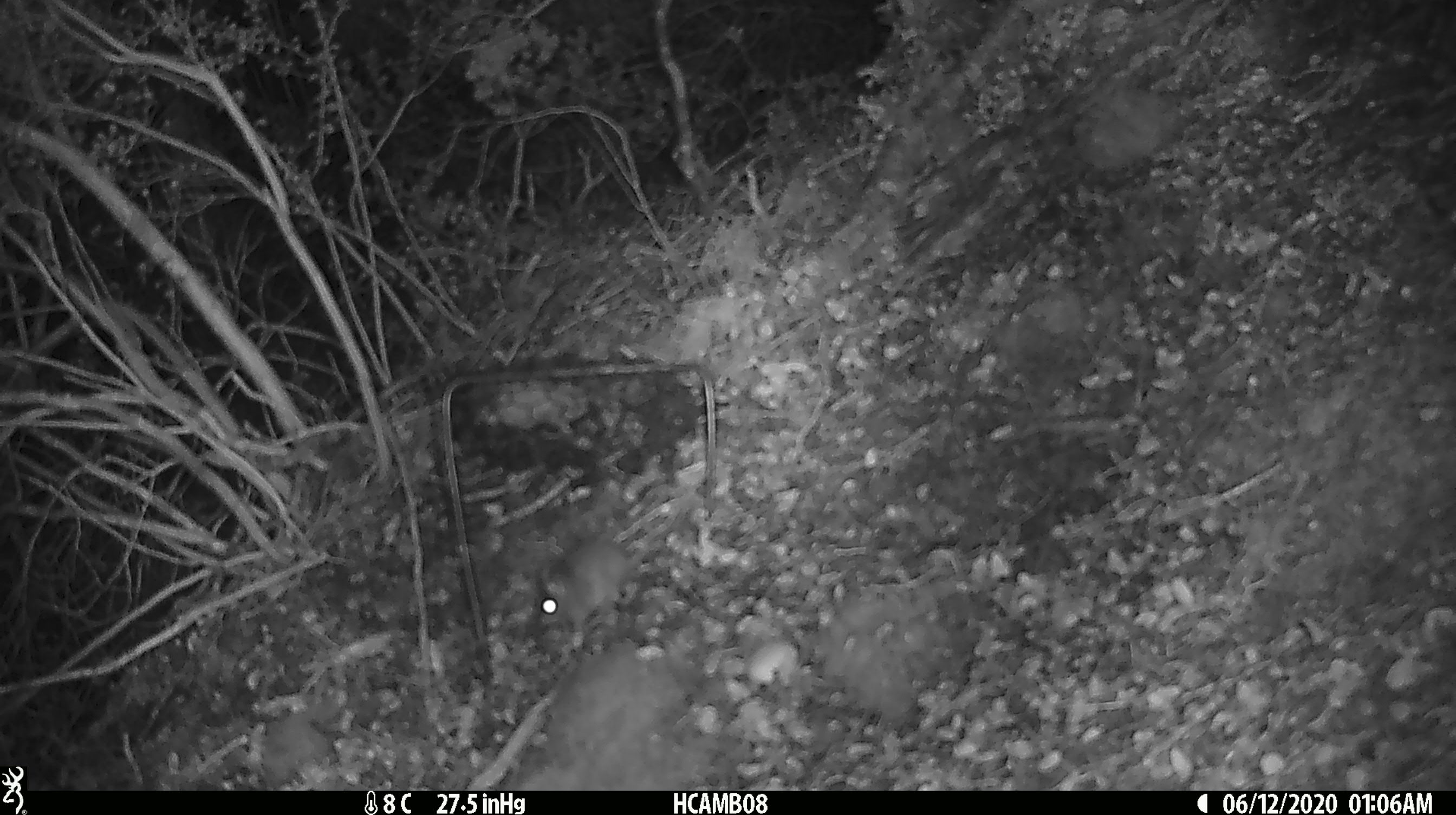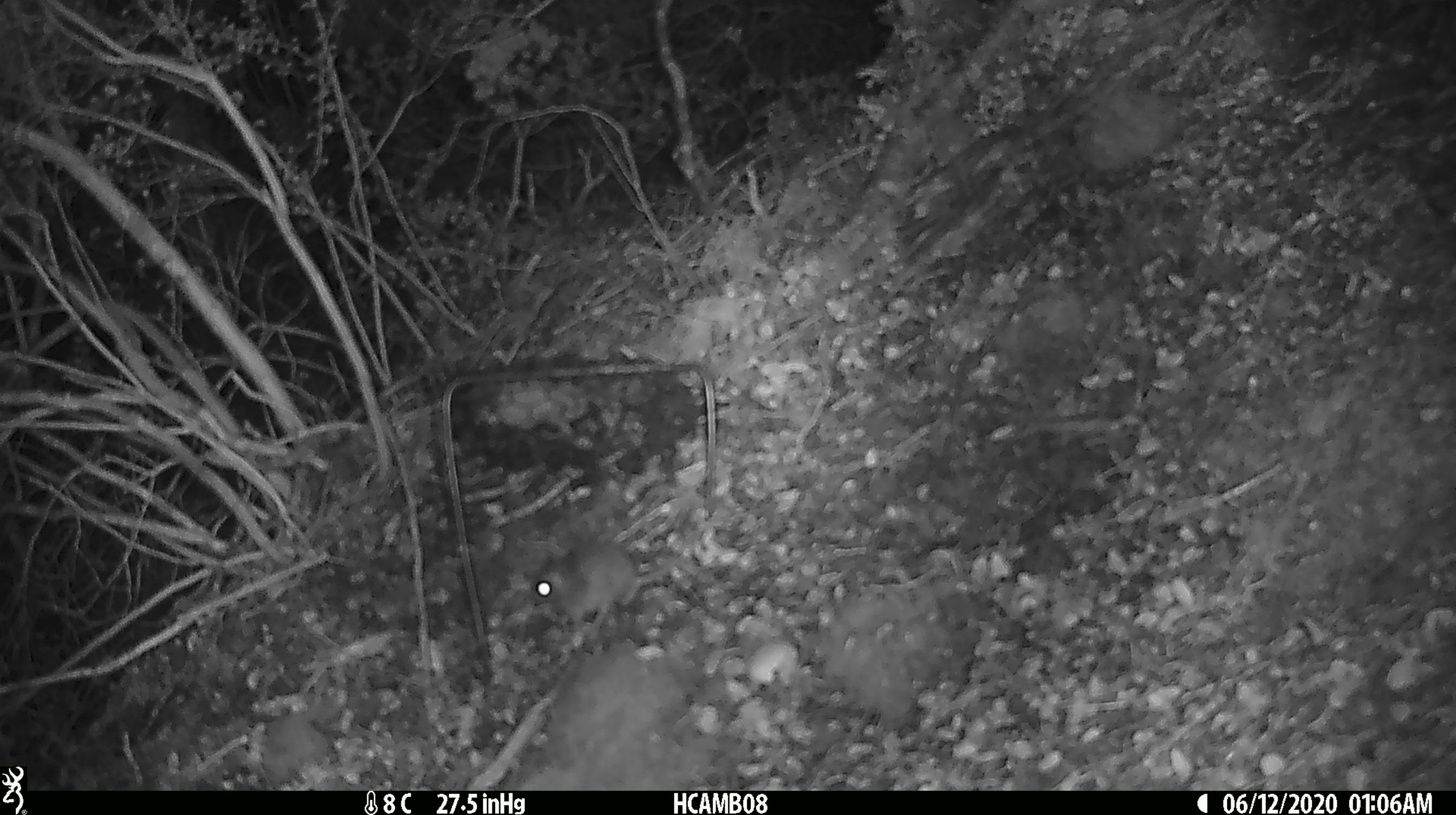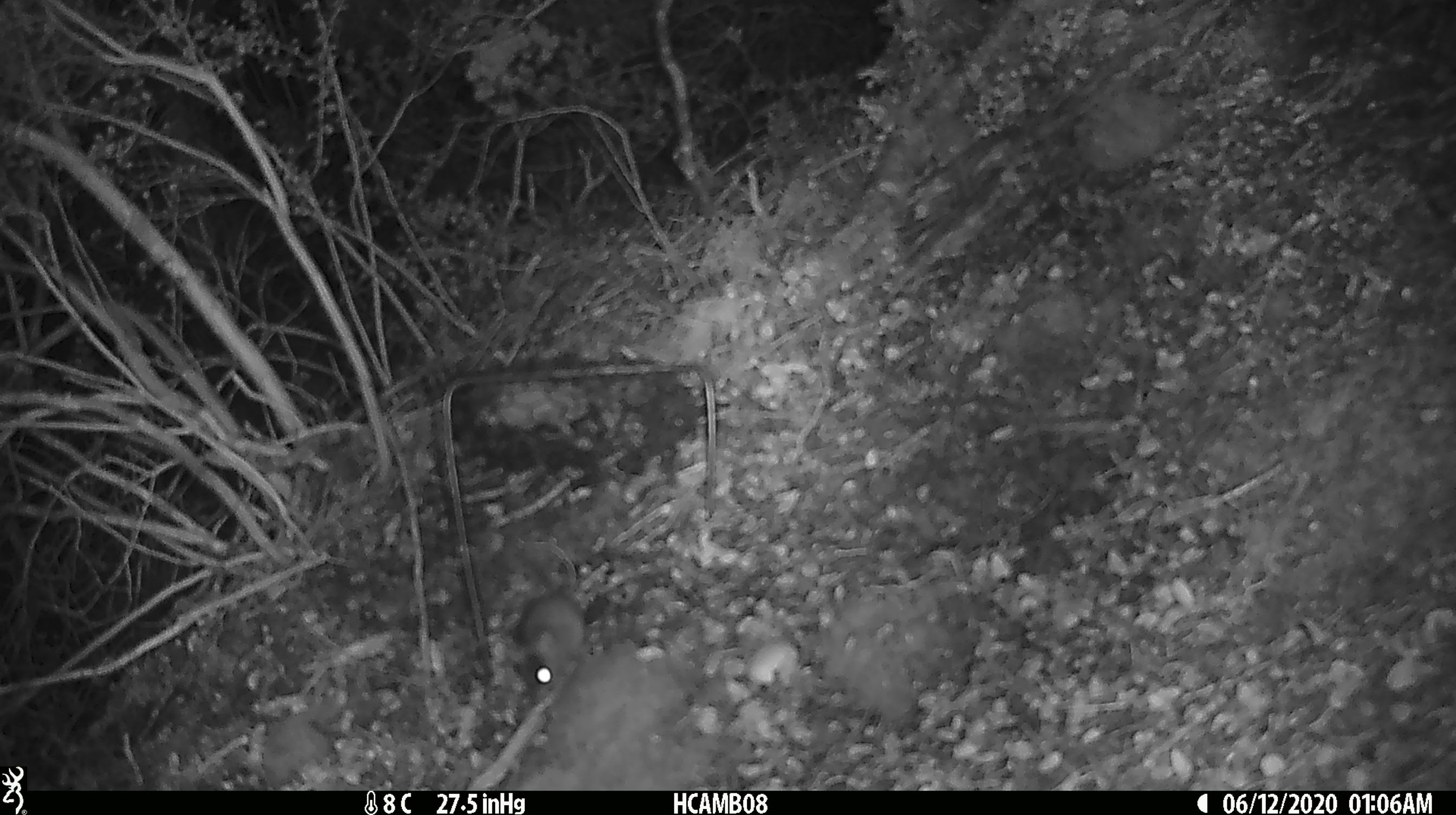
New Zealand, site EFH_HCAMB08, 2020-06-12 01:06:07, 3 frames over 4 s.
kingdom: Animalia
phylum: Chordata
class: Mammalia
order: Rodentia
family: Muridae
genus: Mus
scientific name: Mus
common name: mouse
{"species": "mouse (Mus)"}